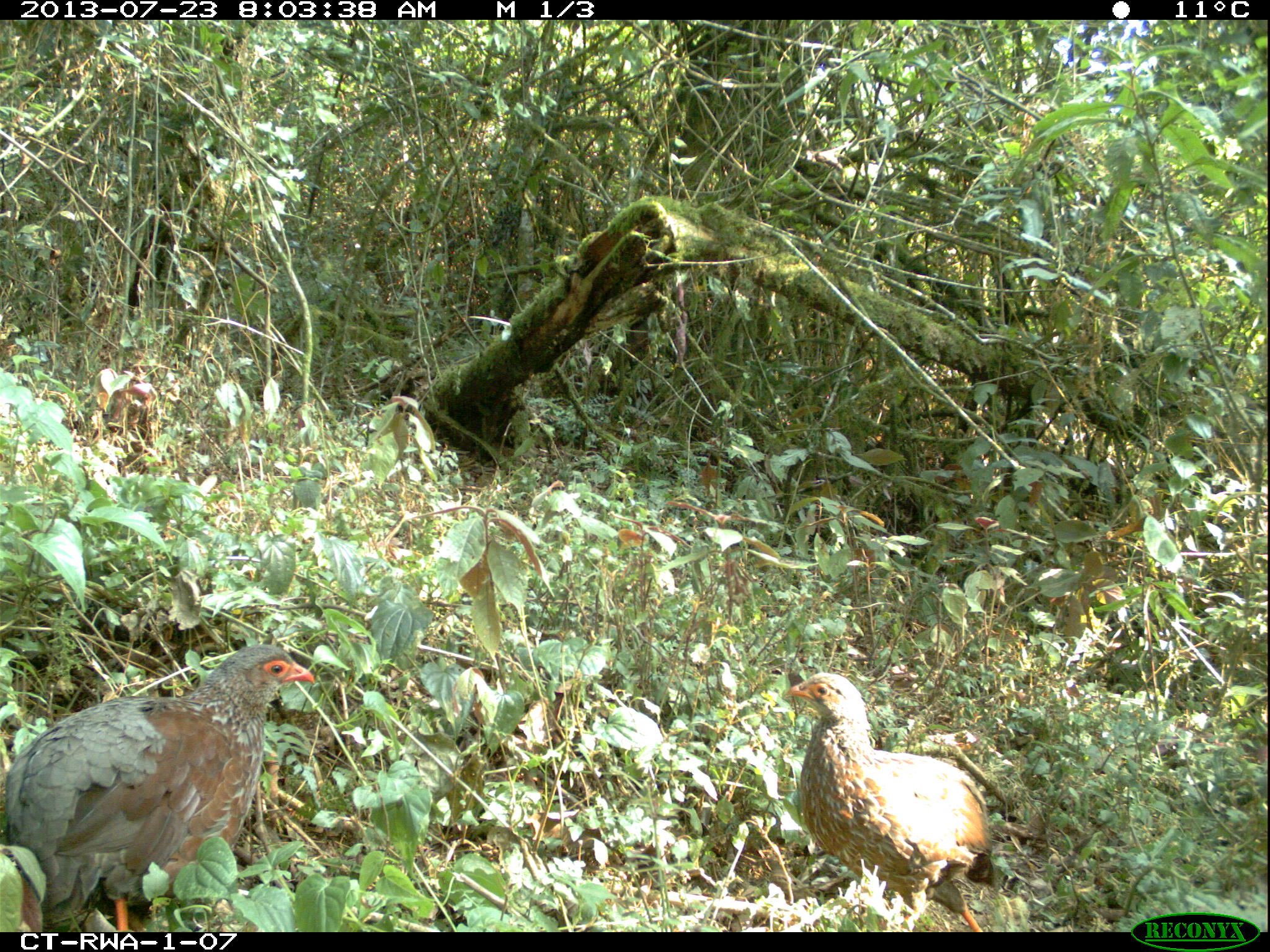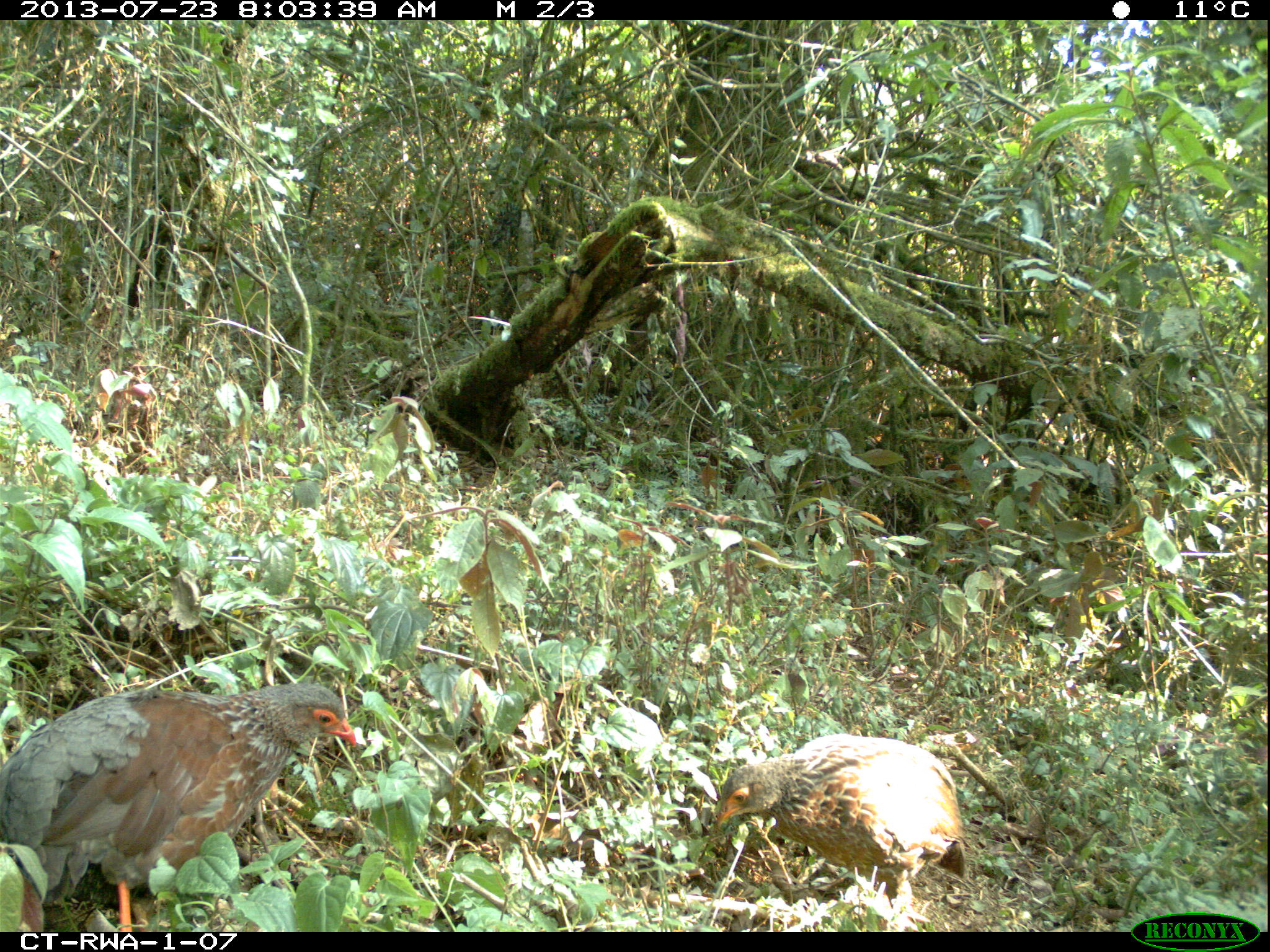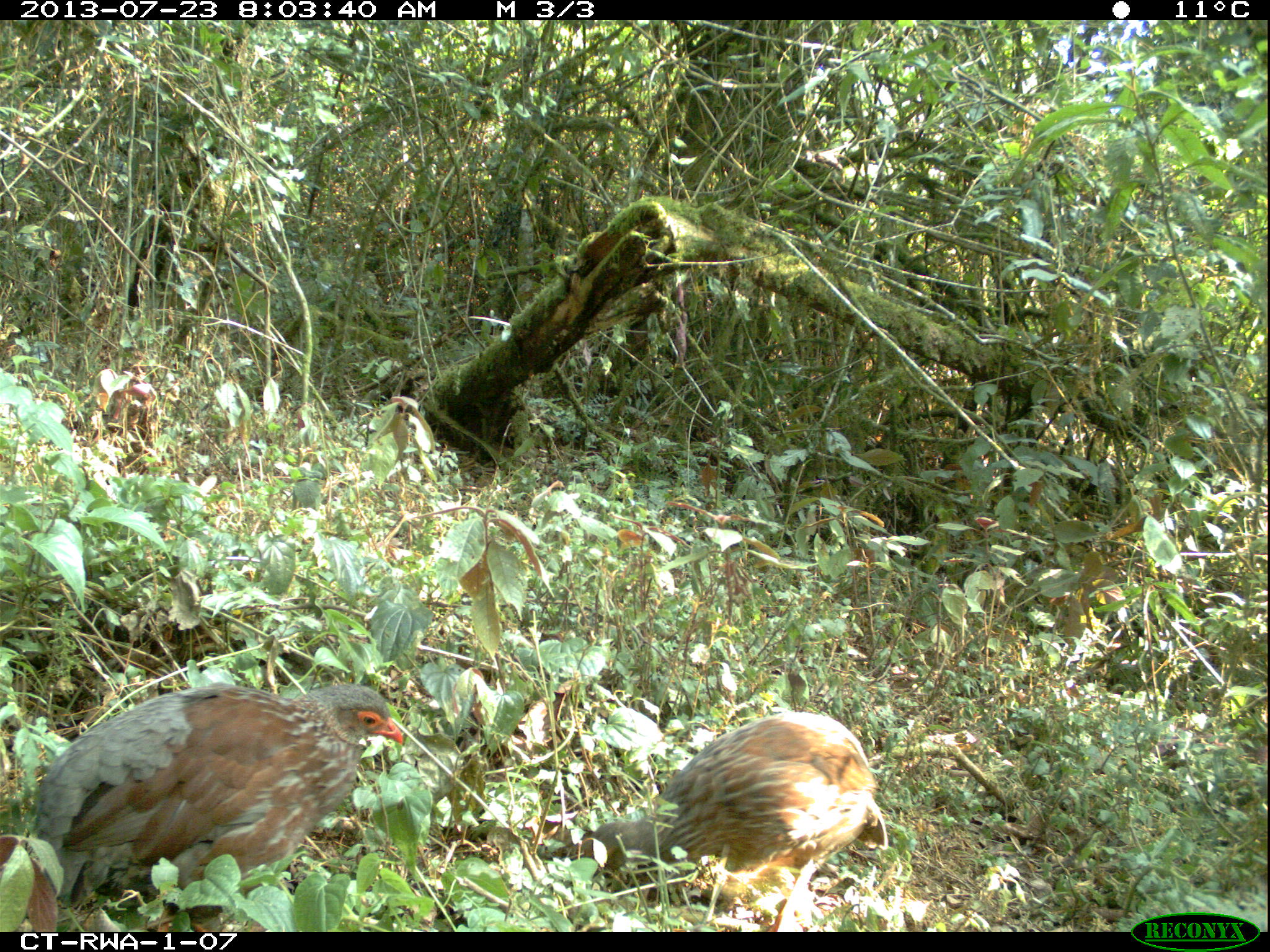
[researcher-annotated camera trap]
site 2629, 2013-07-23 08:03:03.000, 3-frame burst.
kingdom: Animalia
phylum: Chordata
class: Aves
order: Galliformes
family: Phasianidae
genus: Pternistis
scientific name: Pternistis nobilis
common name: handsome francolin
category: francolinus nobilis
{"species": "francolinus nobilis (handsome francolin) (Pternistis nobilis)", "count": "2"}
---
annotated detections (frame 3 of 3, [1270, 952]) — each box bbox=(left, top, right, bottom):
francolinus nobilis: bbox=(32, 682, 404, 932); bbox=(572, 710, 886, 930)